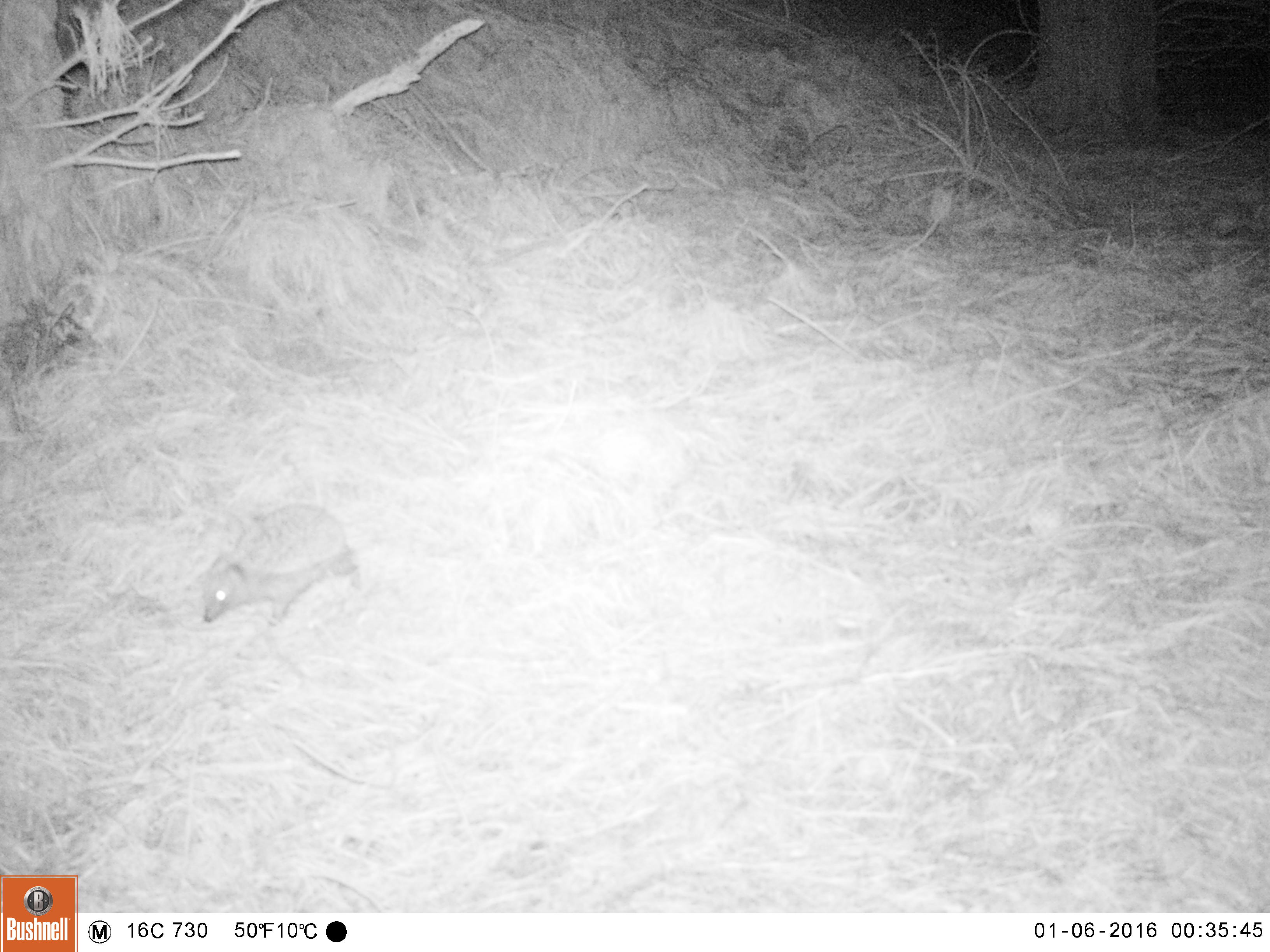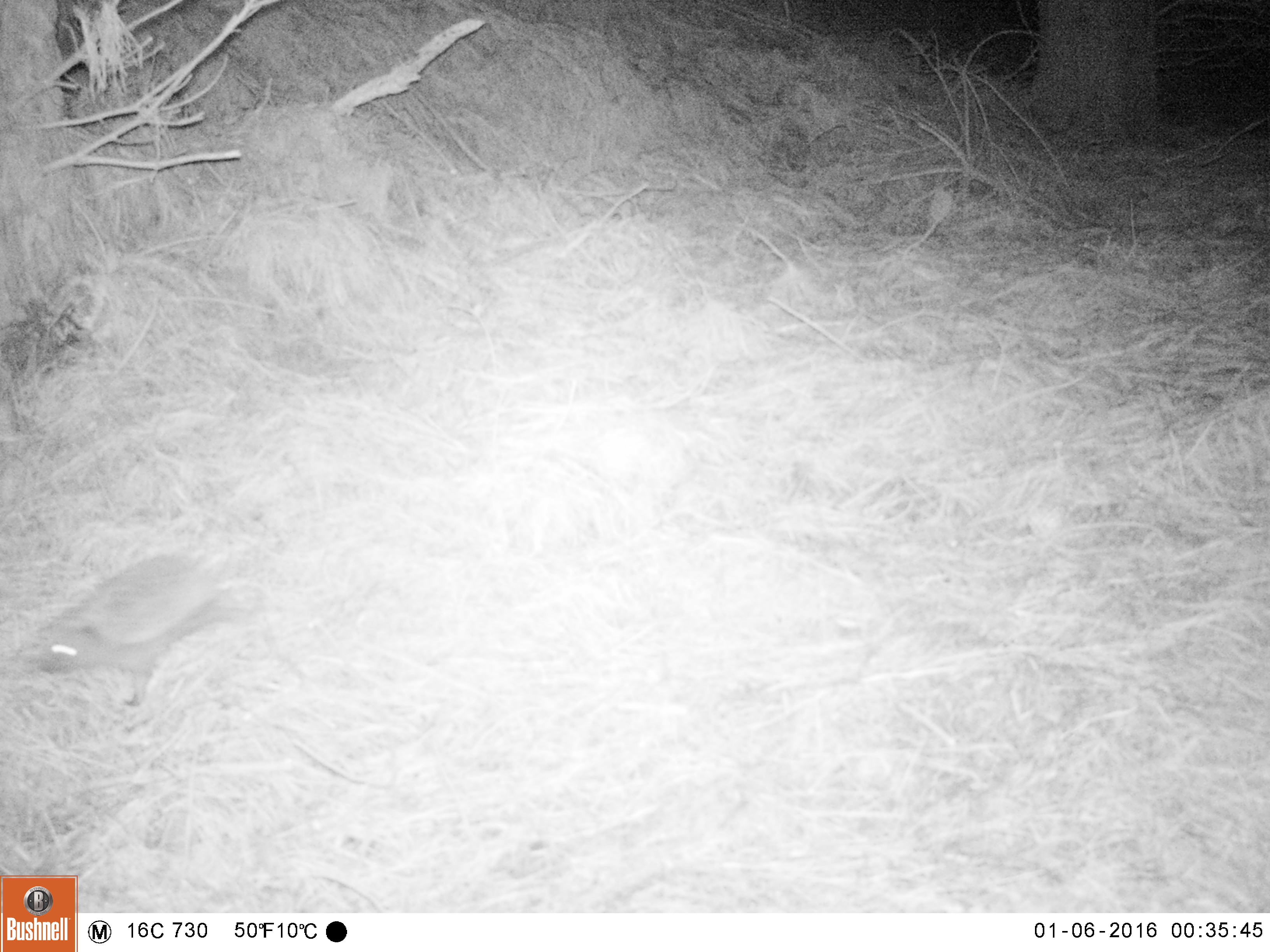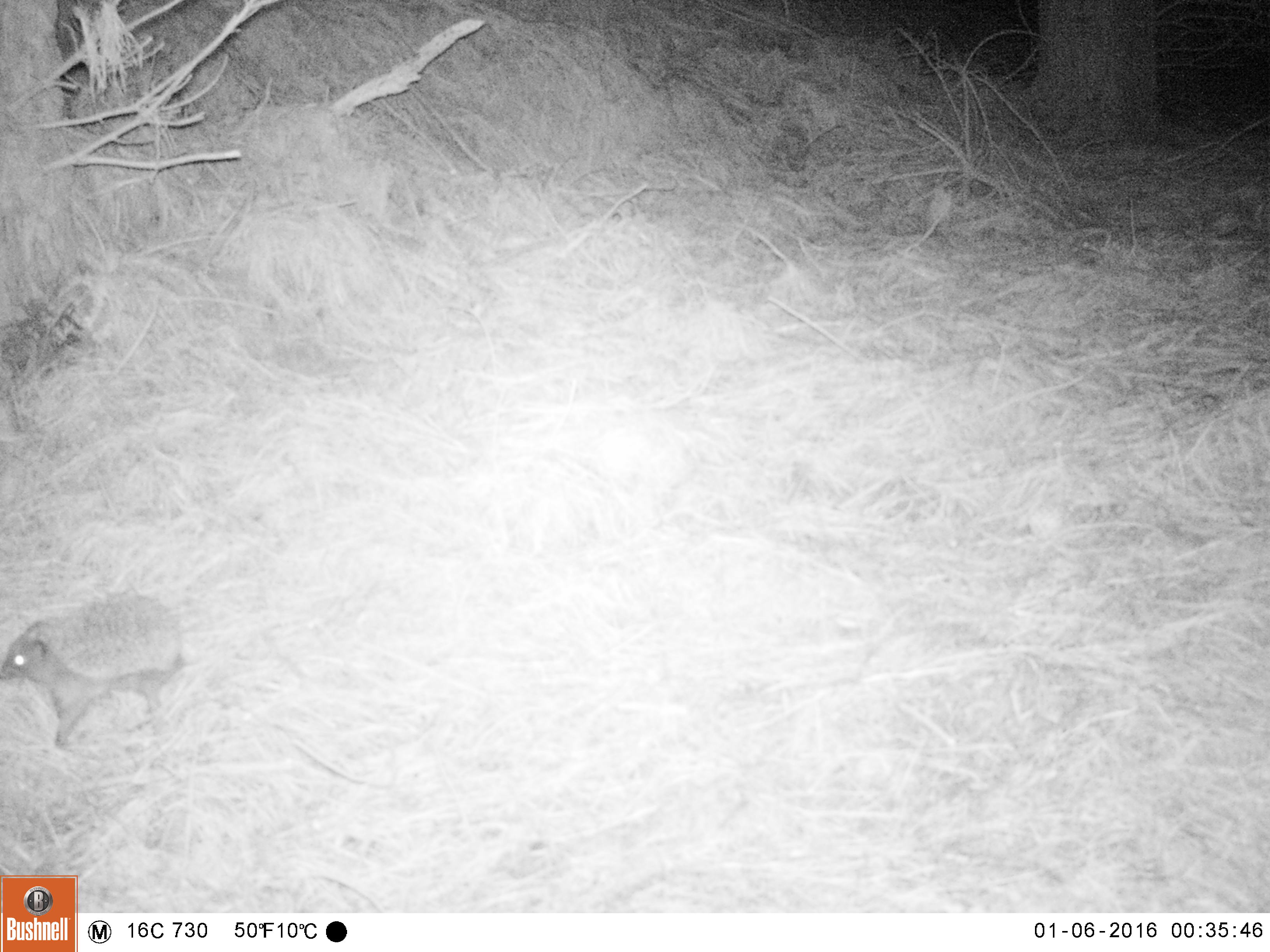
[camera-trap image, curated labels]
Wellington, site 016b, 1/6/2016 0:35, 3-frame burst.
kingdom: Animalia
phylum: Chordata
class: Mammalia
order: Eulipotyphla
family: Erinaceidae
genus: Erinaceus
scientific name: Erinaceus europaeus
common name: hedgehog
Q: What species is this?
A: Hedgehog (Erinaceus europaeus).